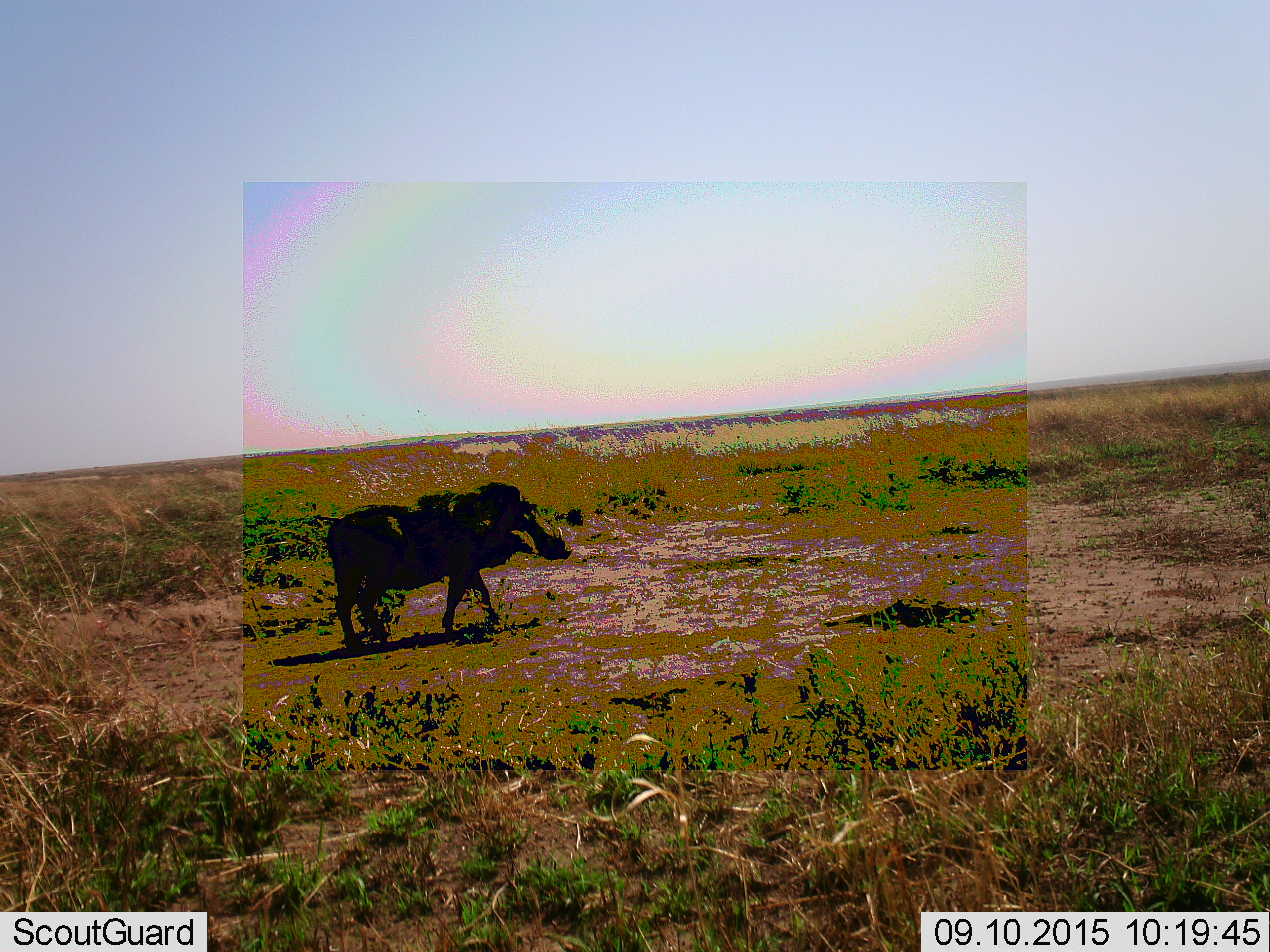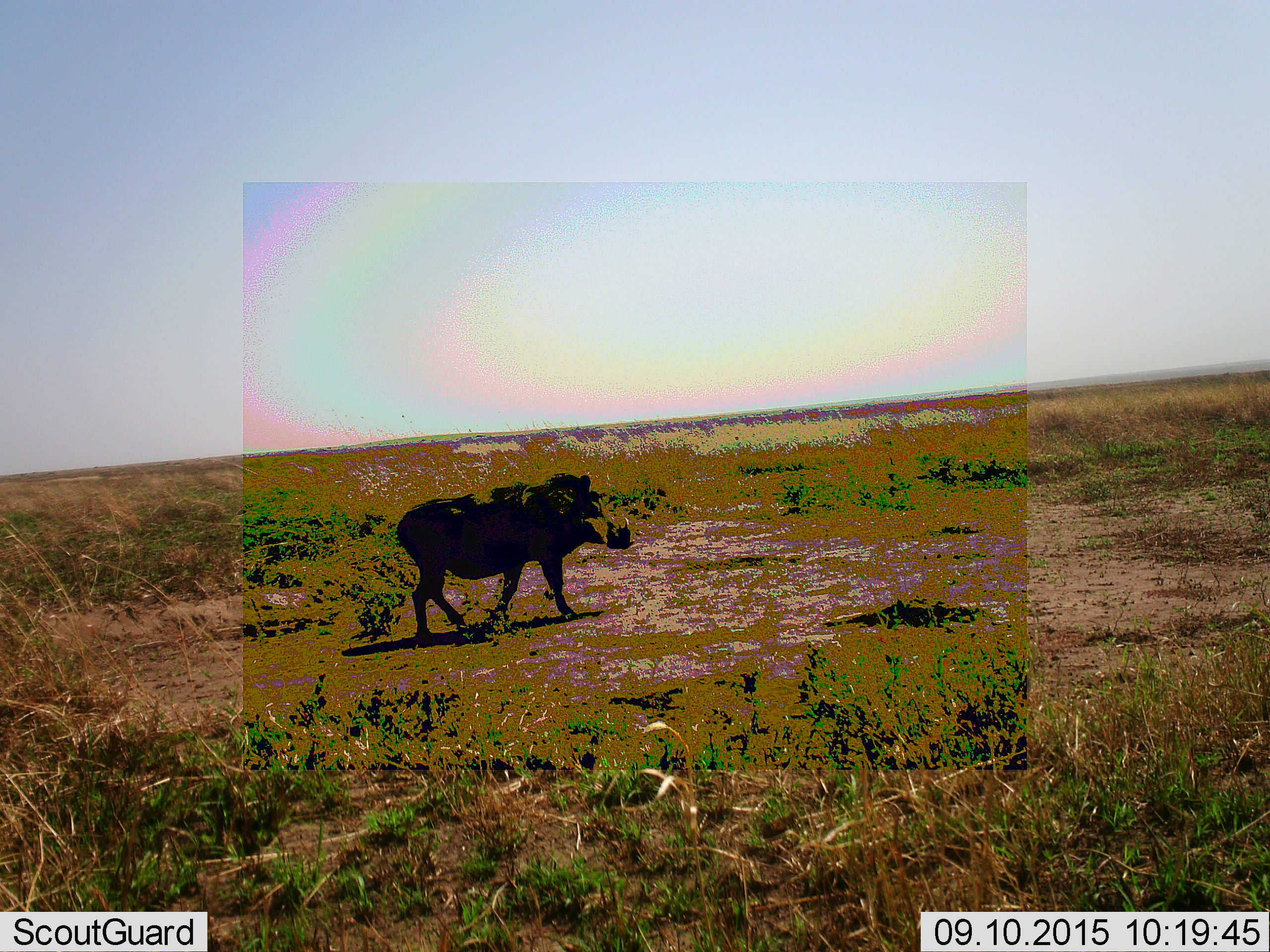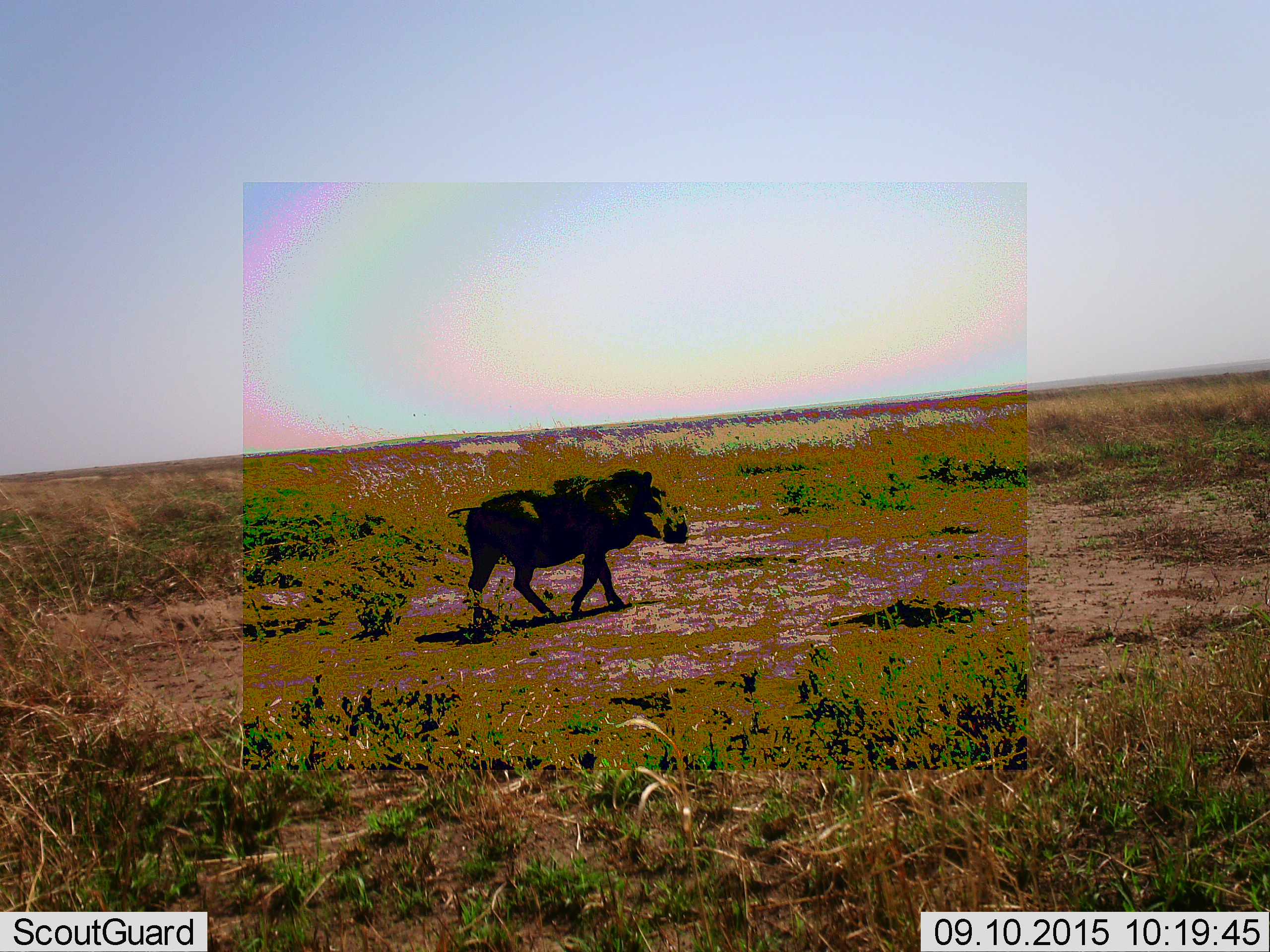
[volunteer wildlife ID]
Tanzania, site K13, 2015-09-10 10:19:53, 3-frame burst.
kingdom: Animalia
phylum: Chordata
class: Mammalia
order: Artiodactyla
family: Suidae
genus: Phacochoerus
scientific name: Phacochoerus africanus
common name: warthog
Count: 1.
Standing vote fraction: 0%.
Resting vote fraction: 0%.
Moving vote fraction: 100%.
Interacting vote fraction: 0%.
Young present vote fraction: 0%.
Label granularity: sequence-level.